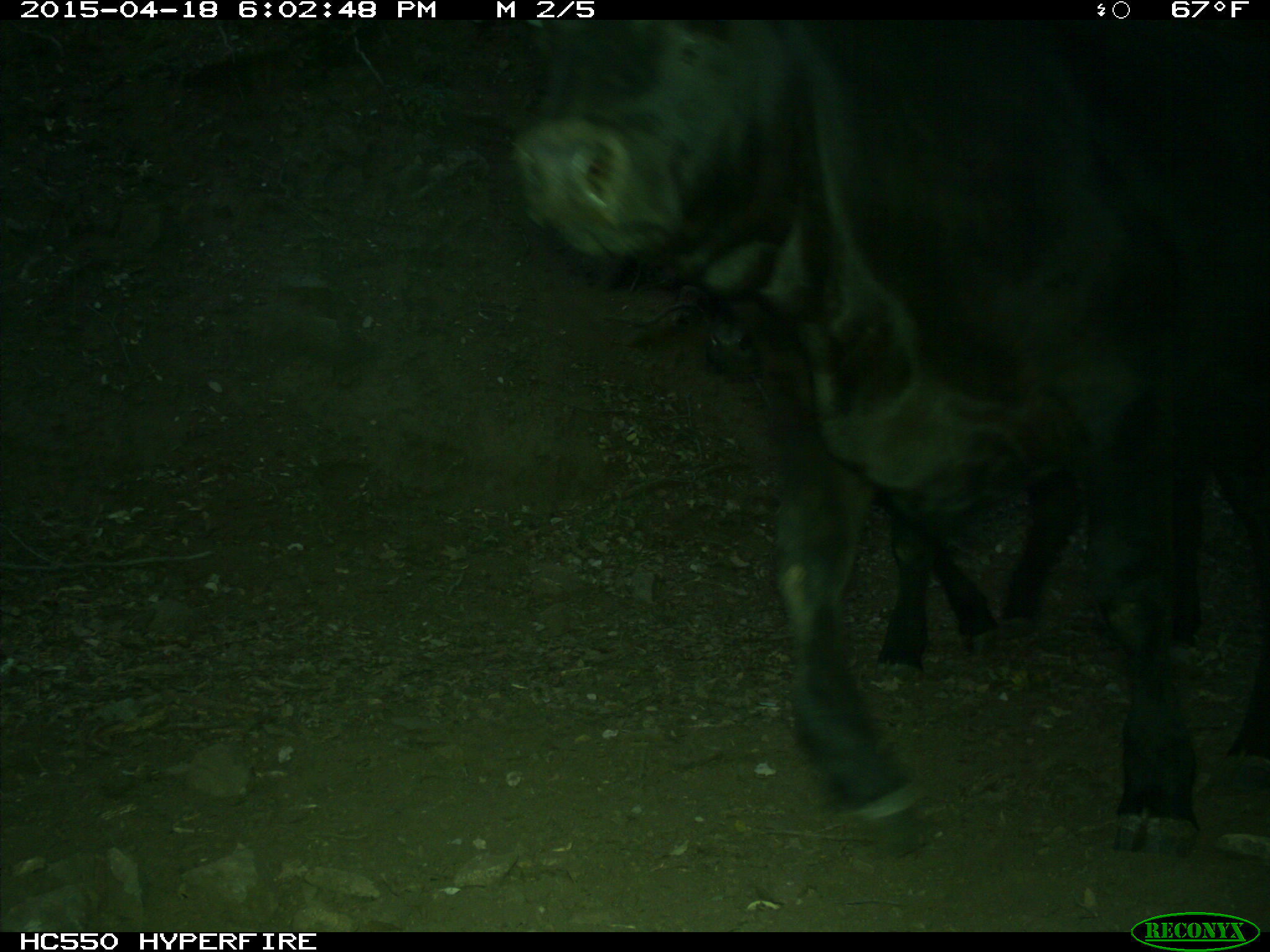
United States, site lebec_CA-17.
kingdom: Animalia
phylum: Chordata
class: Mammalia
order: Artiodactyla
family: Bovidae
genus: Bos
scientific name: Bos taurus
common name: domestic cow